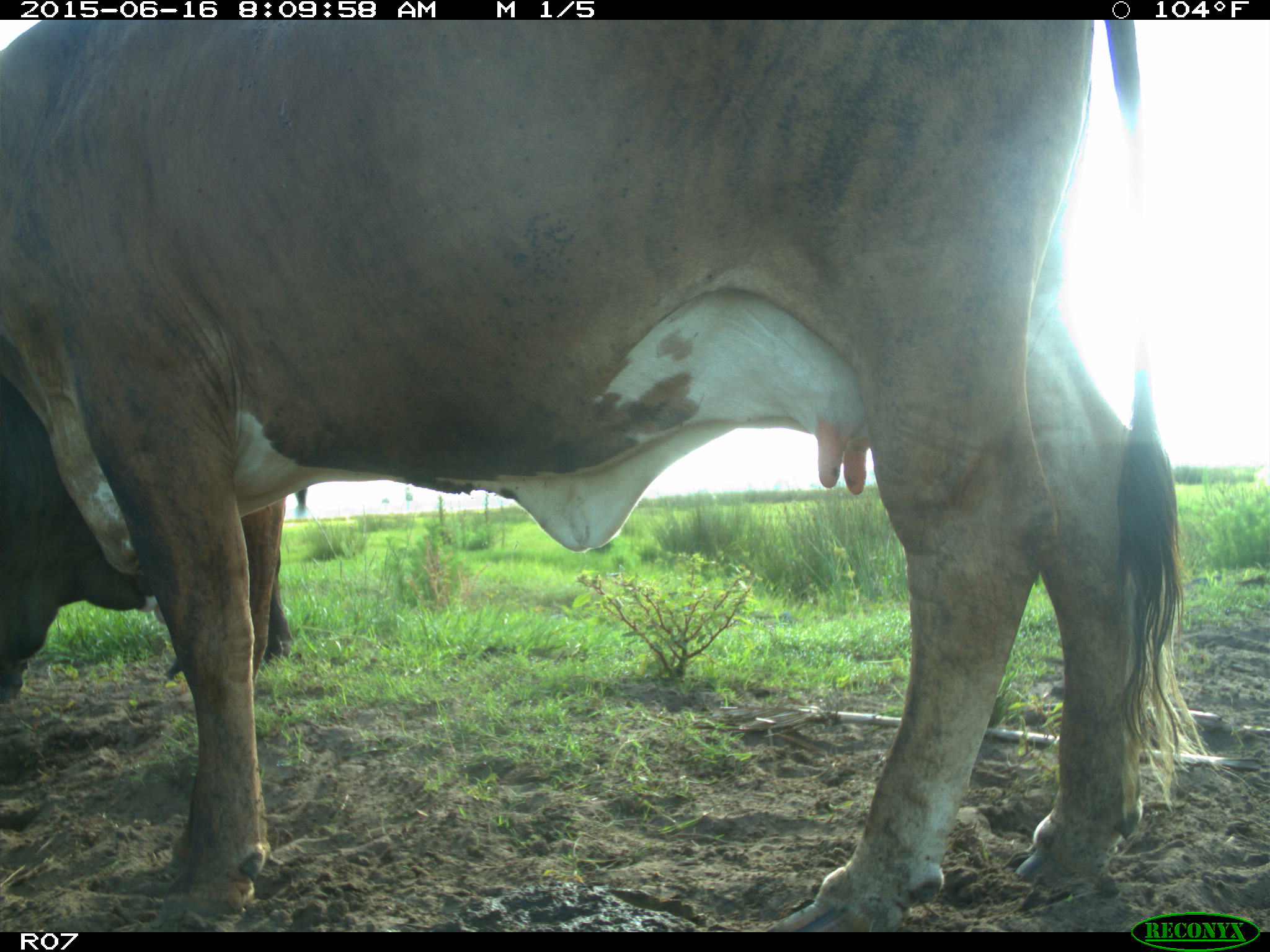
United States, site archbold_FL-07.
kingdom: Animalia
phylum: Chordata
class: Mammalia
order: Artiodactyla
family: Bovidae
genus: Bos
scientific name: Bos taurus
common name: domestic cow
Bos taurus (domestic cow).